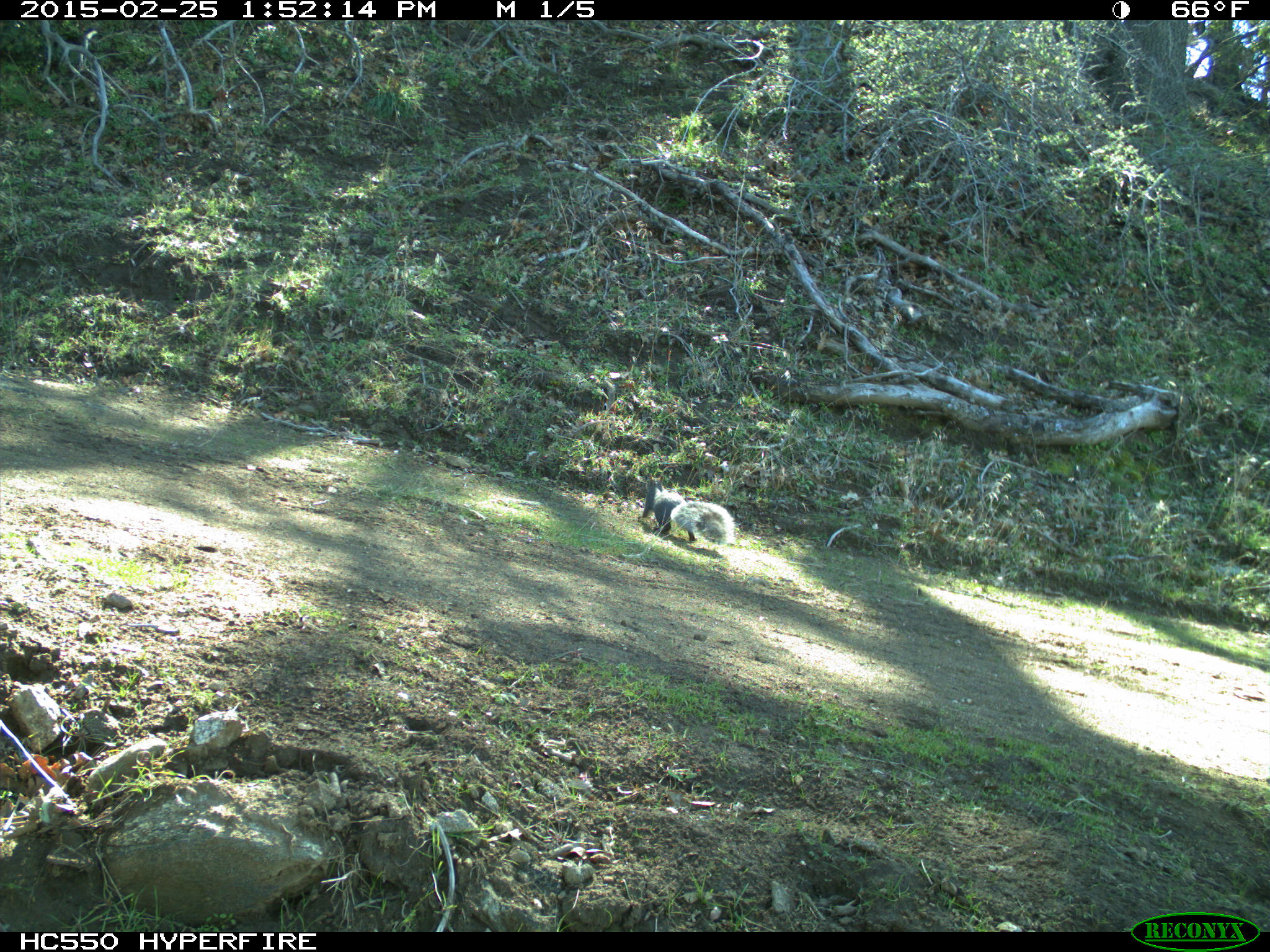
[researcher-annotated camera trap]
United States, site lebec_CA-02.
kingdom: Animalia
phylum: Chordata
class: Mammalia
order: Rodentia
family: Sciuridae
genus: Sciurus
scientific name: Sciurus carolinensis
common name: eastern gray squirrel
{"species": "Sciurus carolinensis (eastern gray squirrel)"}